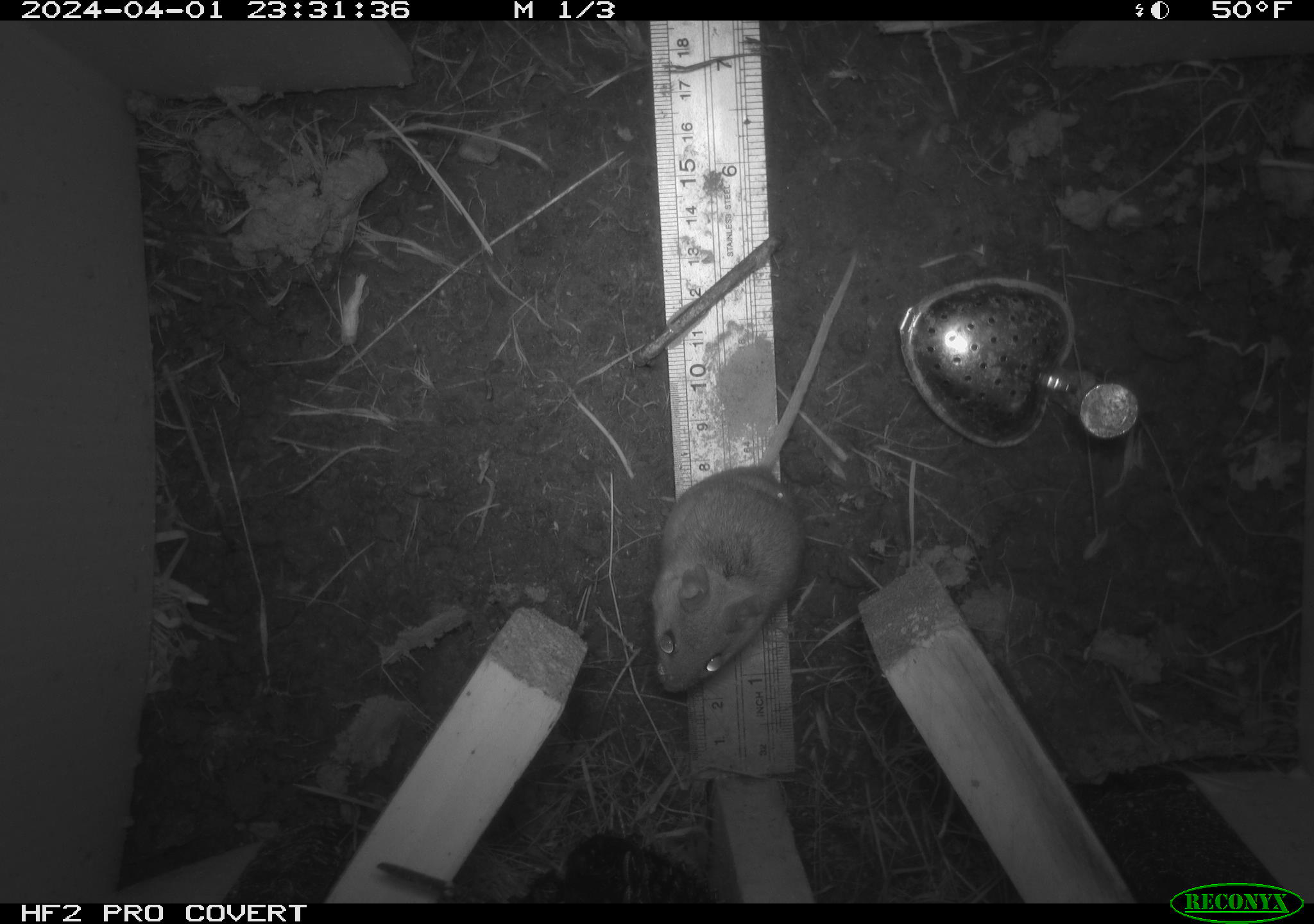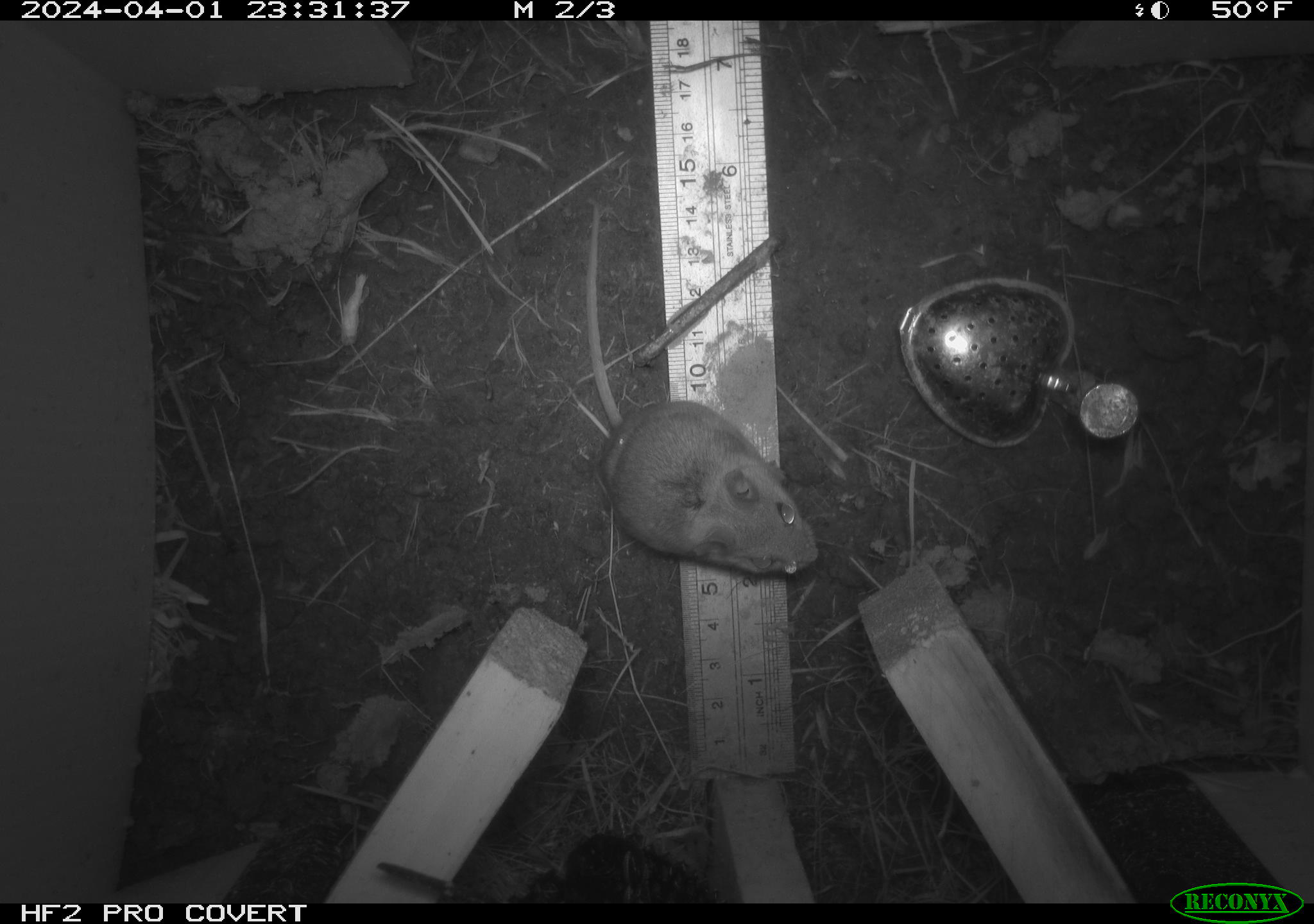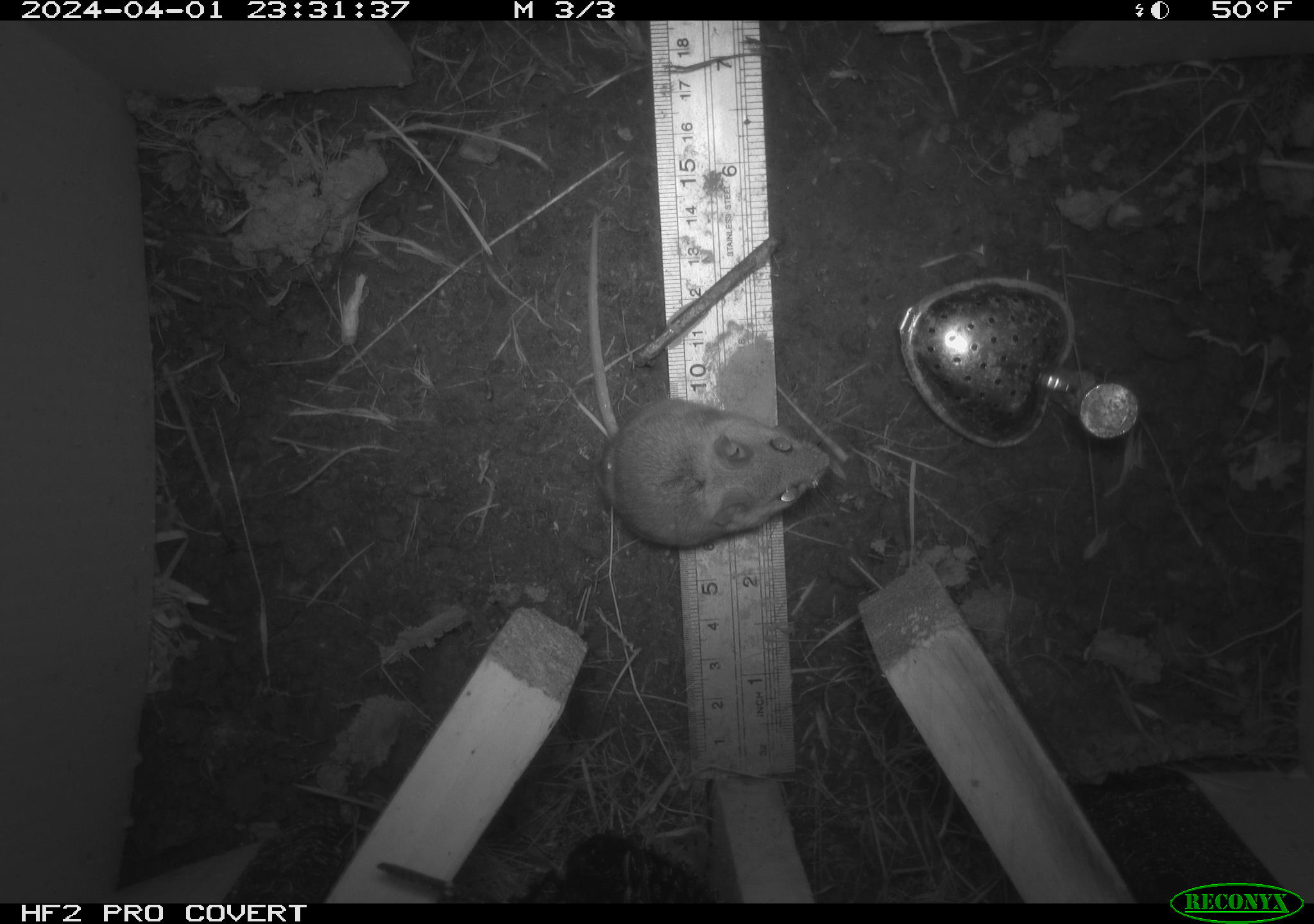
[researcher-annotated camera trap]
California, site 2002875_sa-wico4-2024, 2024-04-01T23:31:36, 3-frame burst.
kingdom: Animalia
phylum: Chordata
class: Mammalia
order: Rodentia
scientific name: Rodentia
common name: rodent